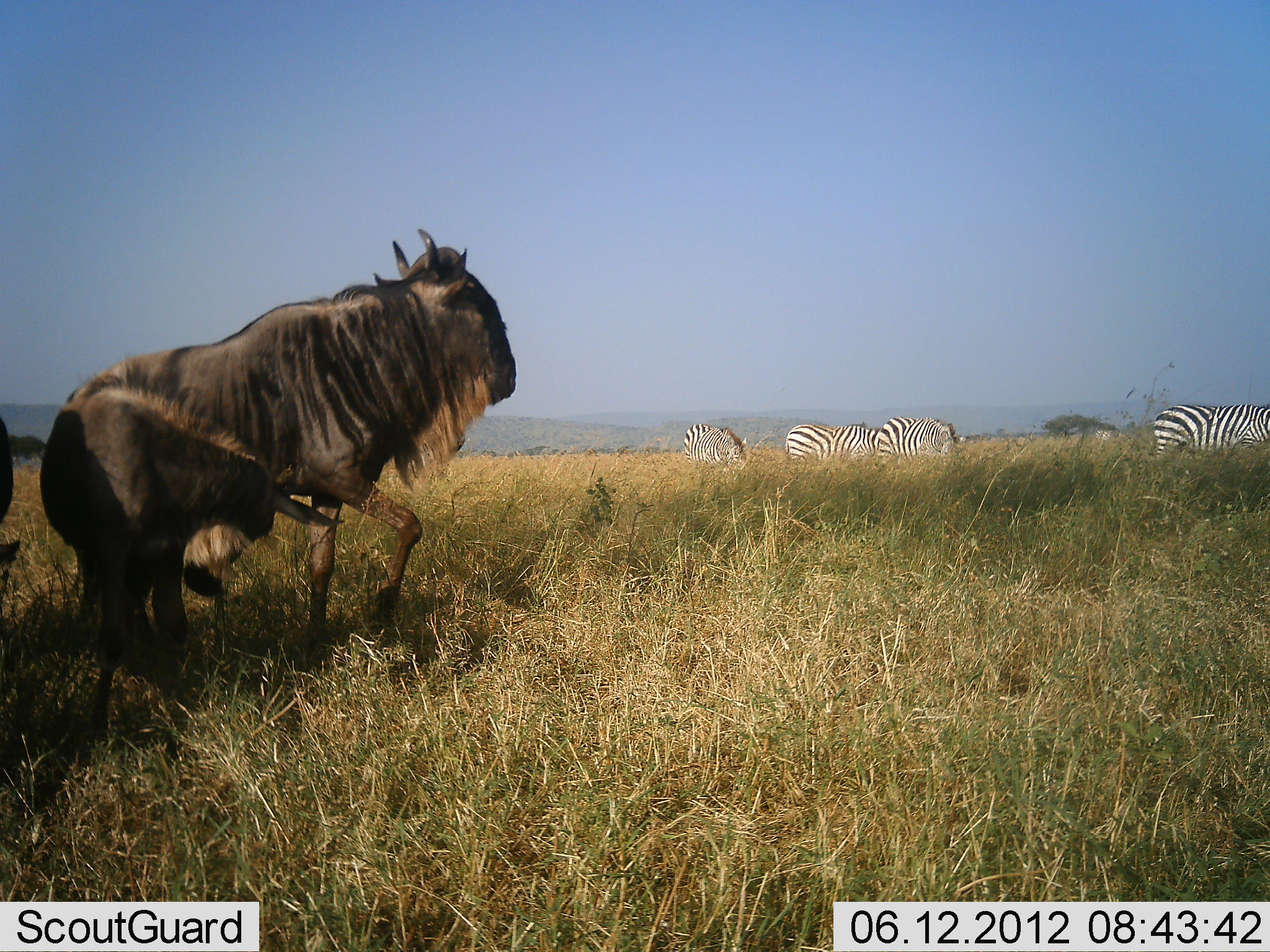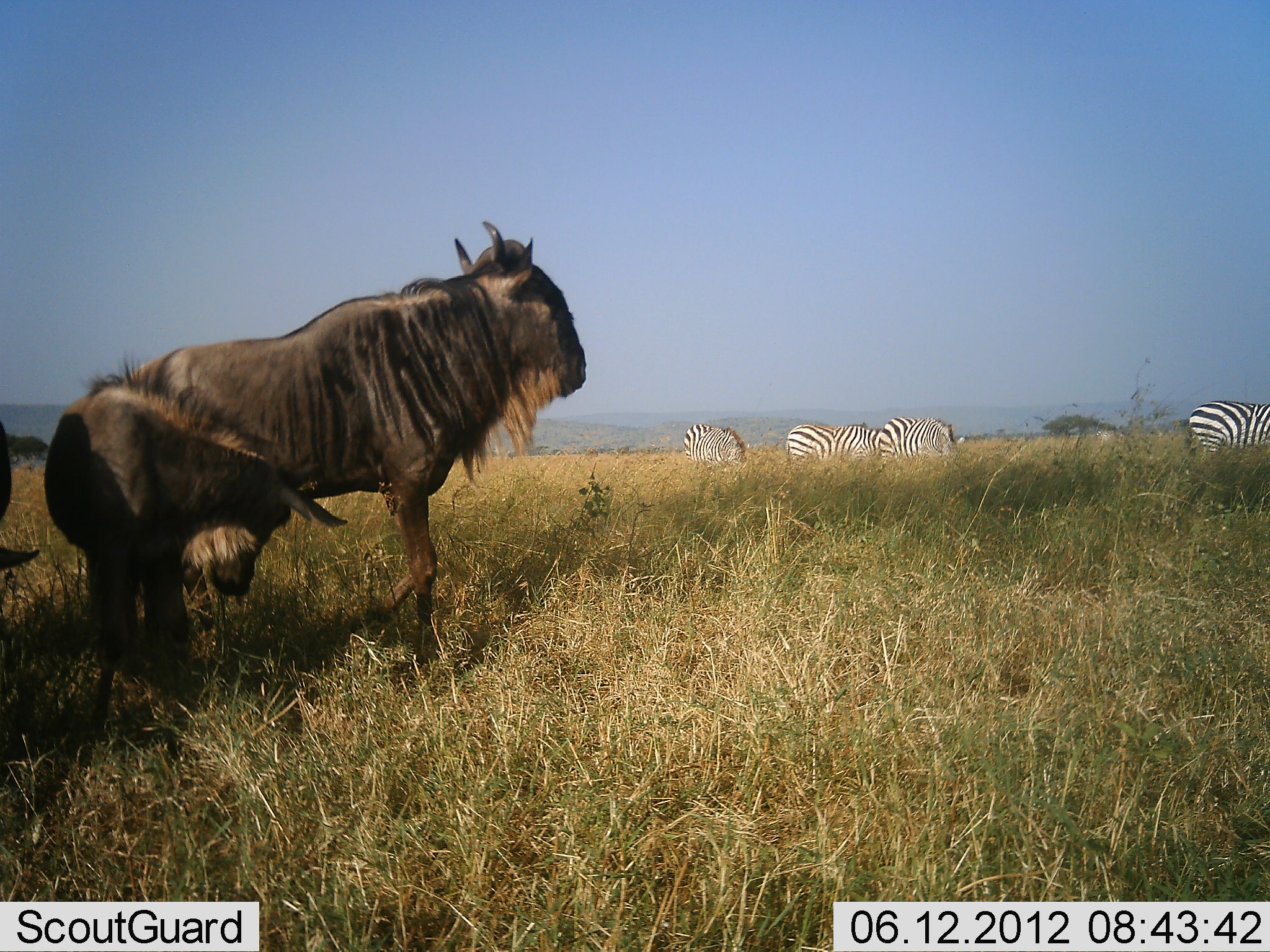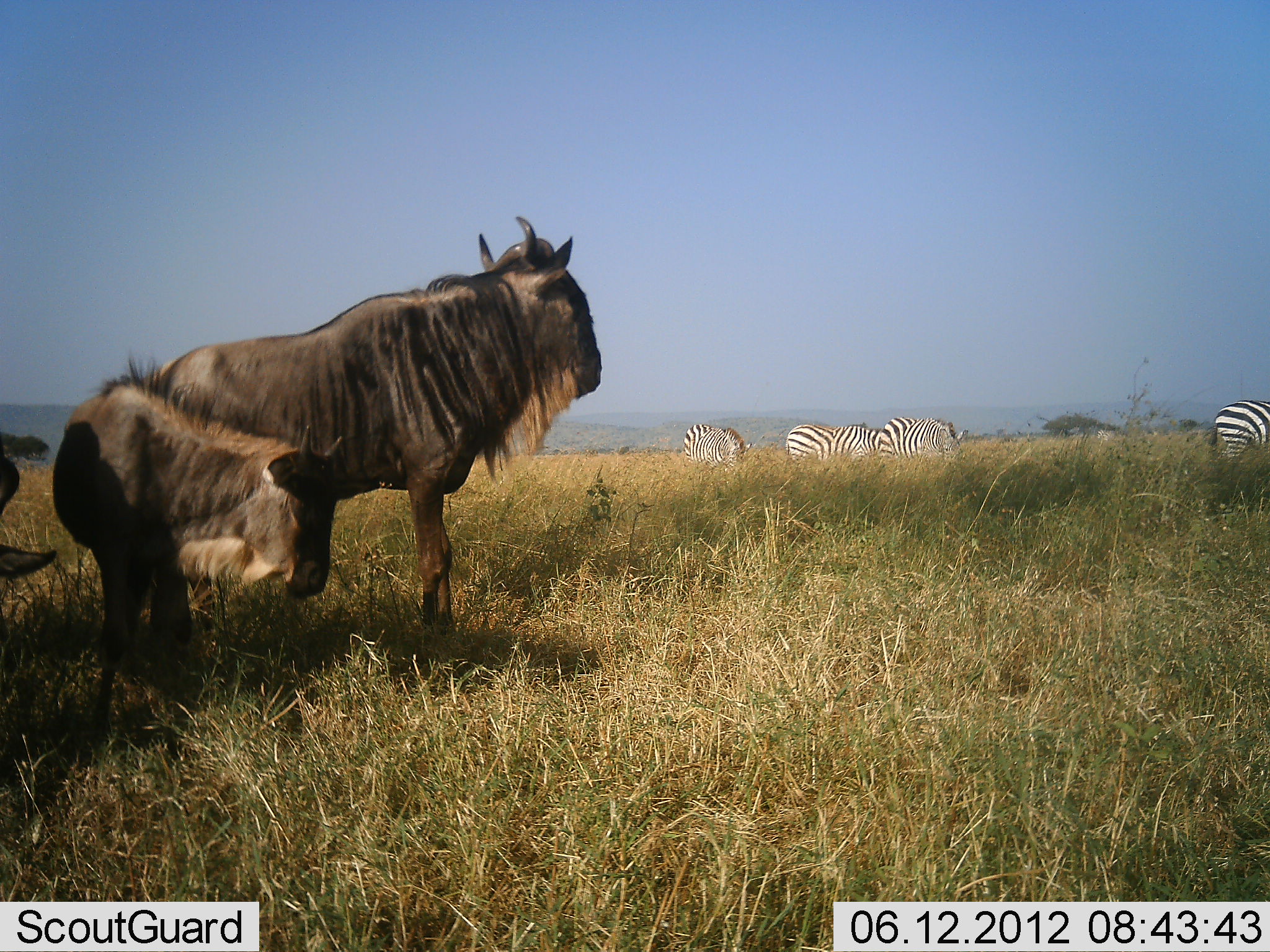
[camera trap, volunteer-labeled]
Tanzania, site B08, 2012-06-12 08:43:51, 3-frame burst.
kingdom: Animalia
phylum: Chordata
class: Mammalia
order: Artiodactyla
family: Bovidae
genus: Connochaetes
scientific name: Connochaetes taurinus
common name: blue wildebeest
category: wildebeest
Wildebeest (blue wildebeest) (Connochaetes taurinus), count 3. Behavior (volunteer vote fractions): standing 80%, resting 0%, moving 40%, interacting 0%. Young present (vote fraction): 50%. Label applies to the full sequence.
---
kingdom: Animalia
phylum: Chordata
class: Mammalia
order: Perissodactyla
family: Equidae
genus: Equus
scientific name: Equus quagga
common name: plains zebra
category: zebra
Zebra (plains zebra) (Equus quagga), count 4. Behavior (volunteer vote fractions): standing 60%, resting 0%, moving 30%, interacting 10%. Young present (vote fraction): 0%. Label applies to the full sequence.